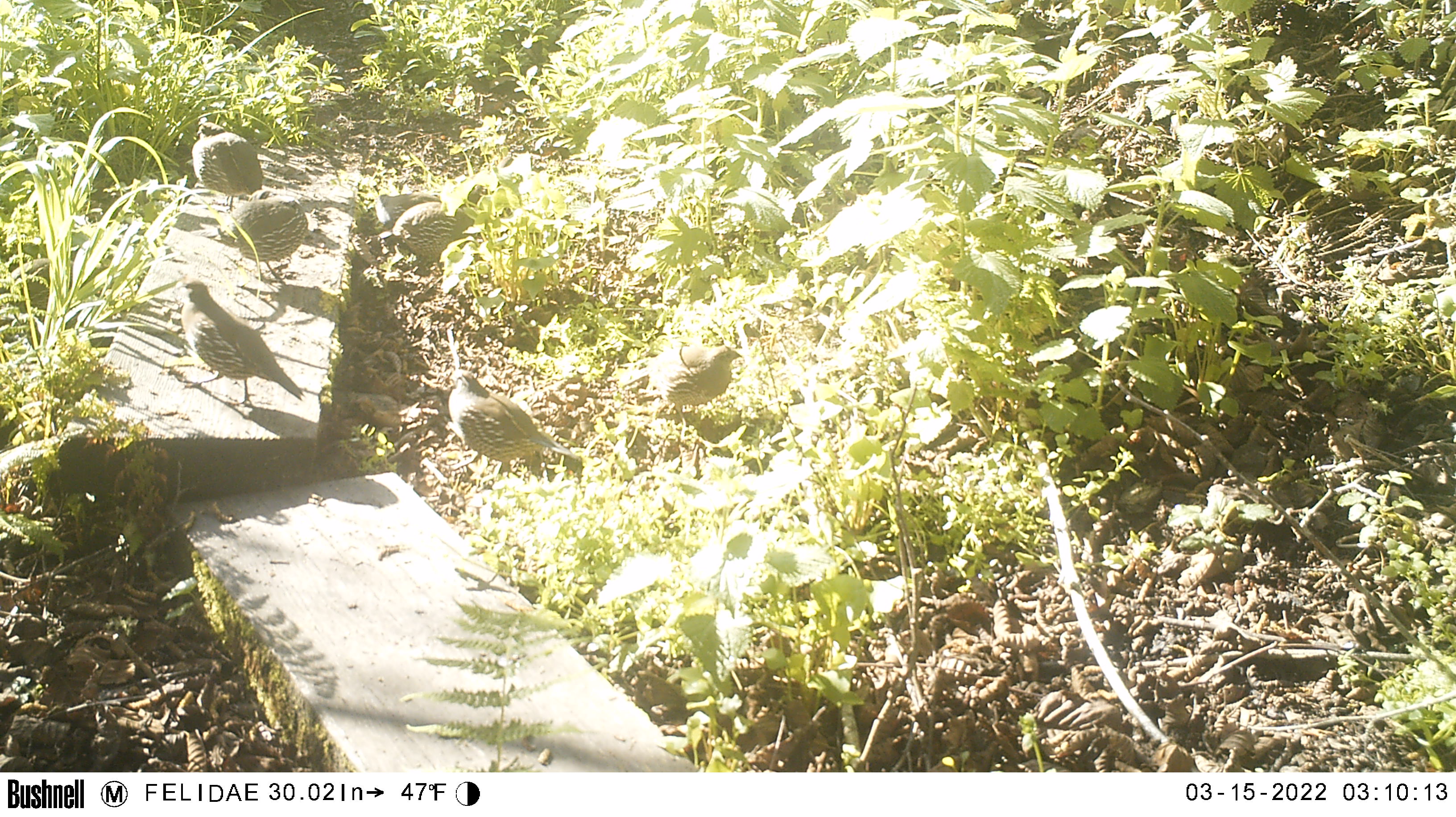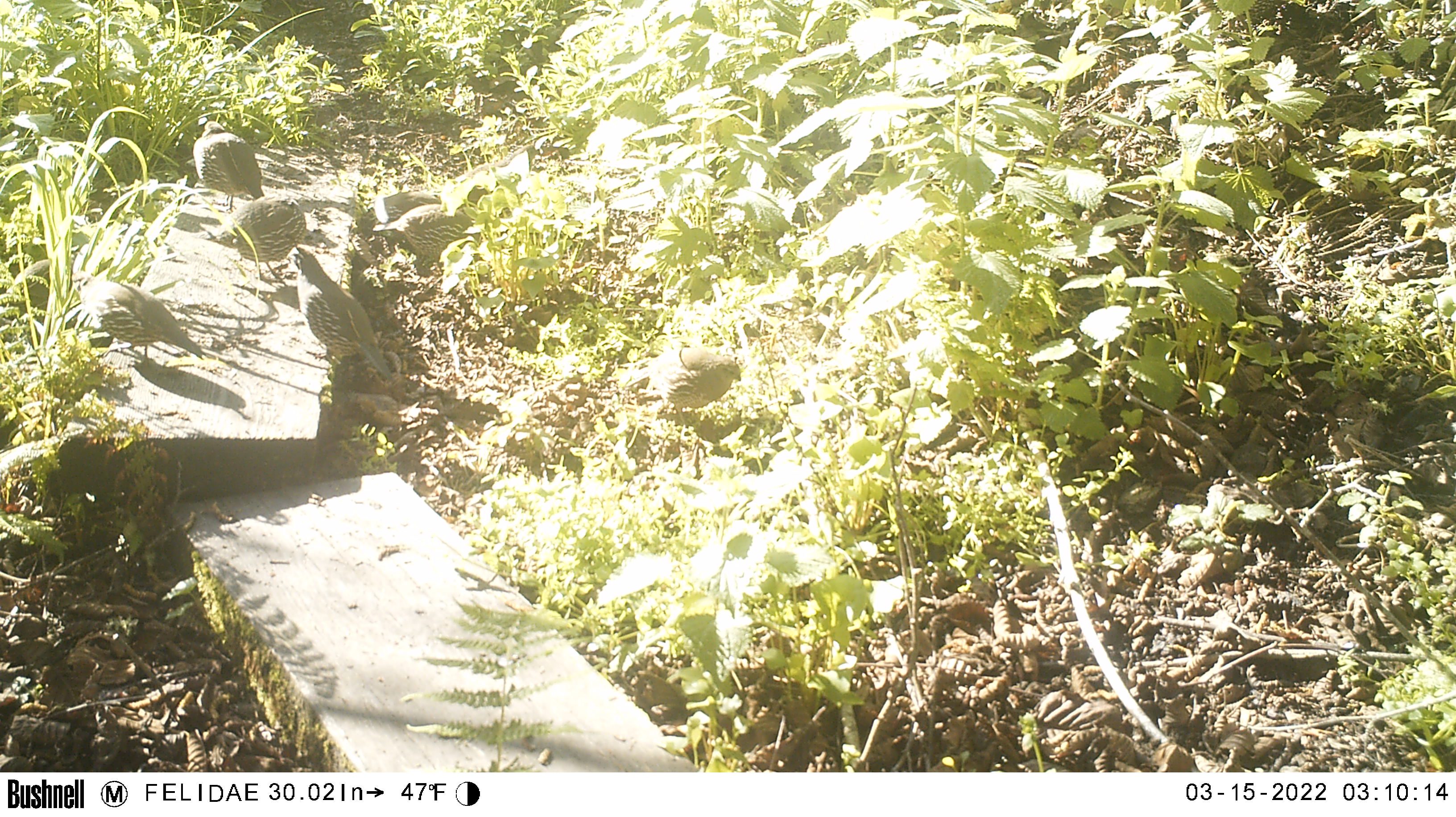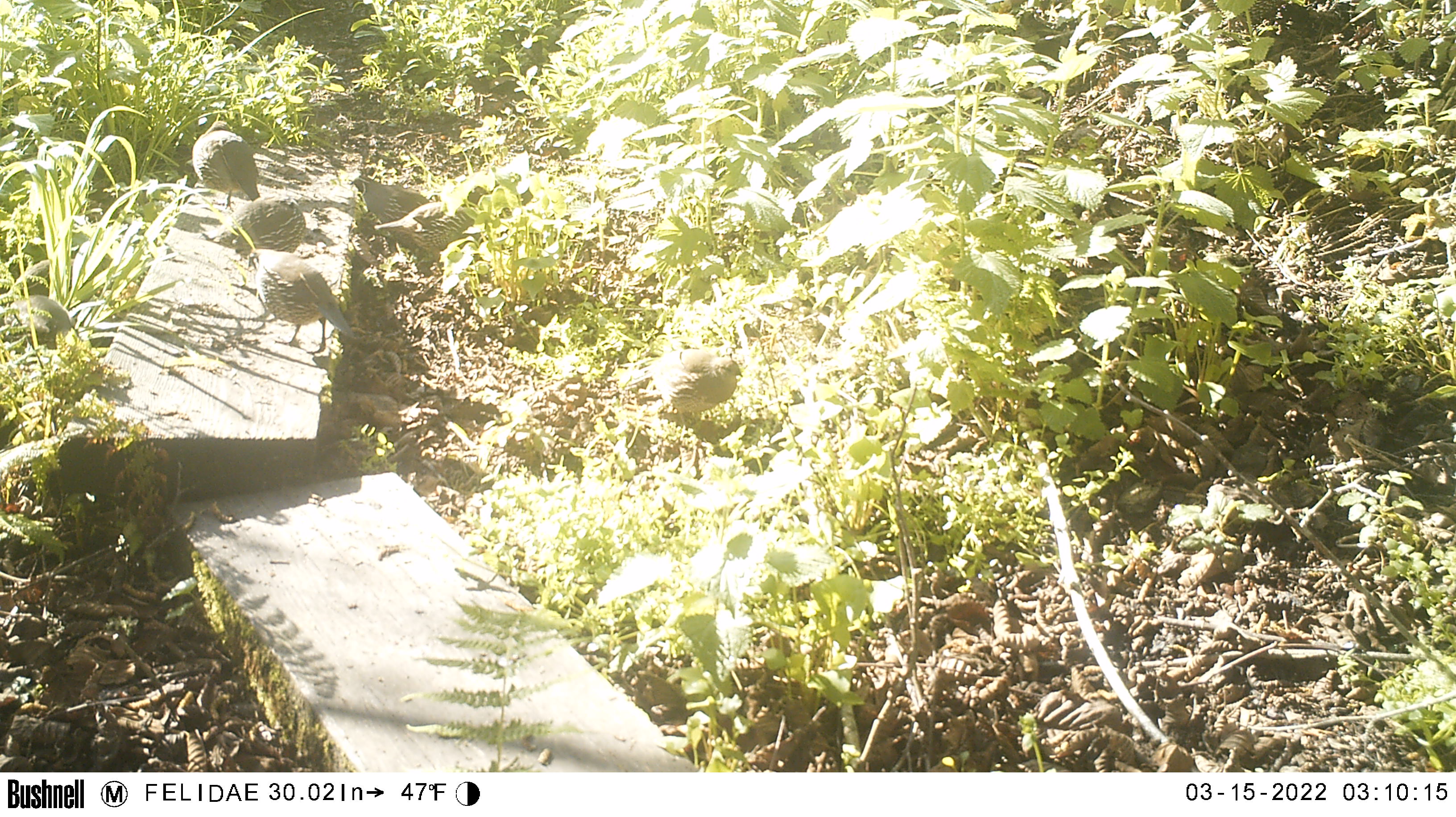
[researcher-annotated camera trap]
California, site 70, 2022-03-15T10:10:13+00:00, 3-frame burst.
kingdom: Animalia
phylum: Chordata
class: Aves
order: Galliformes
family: Odontophoridae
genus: Callipepla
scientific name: Callipepla californica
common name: california quail